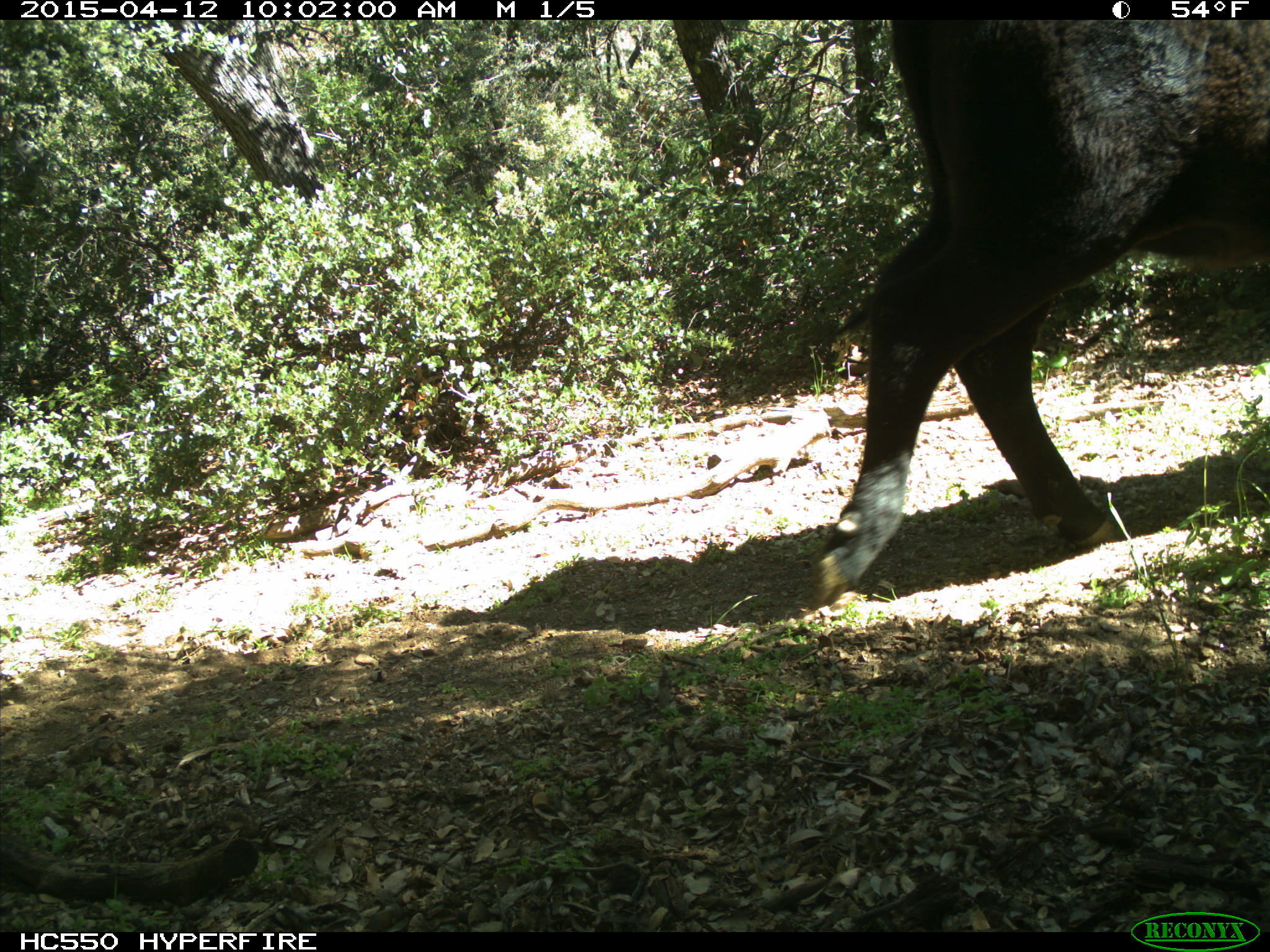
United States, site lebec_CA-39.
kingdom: Animalia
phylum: Chordata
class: Mammalia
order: Artiodactyla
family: Bovidae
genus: Bos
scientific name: Bos taurus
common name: domestic cow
Bos taurus (domestic cow).